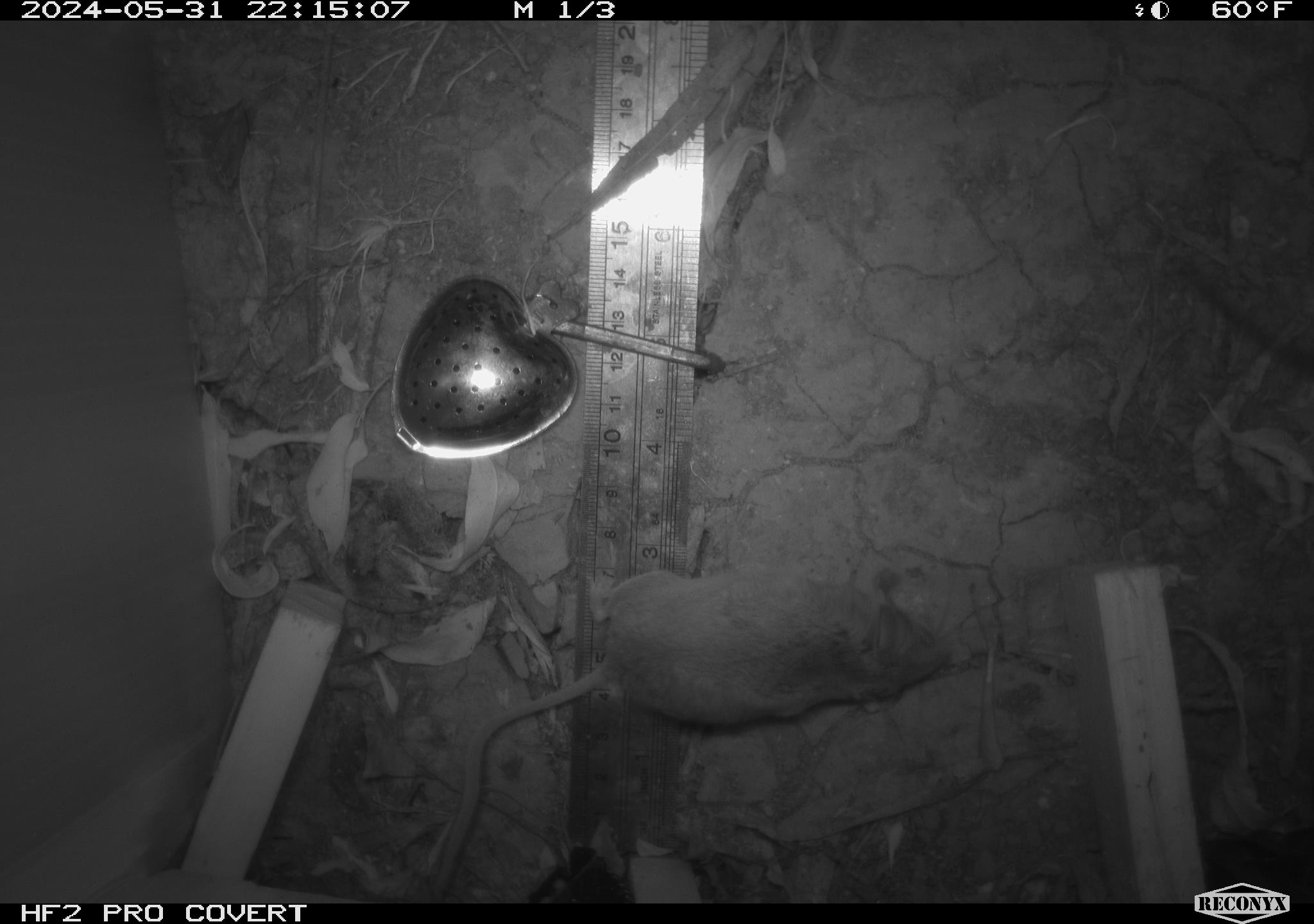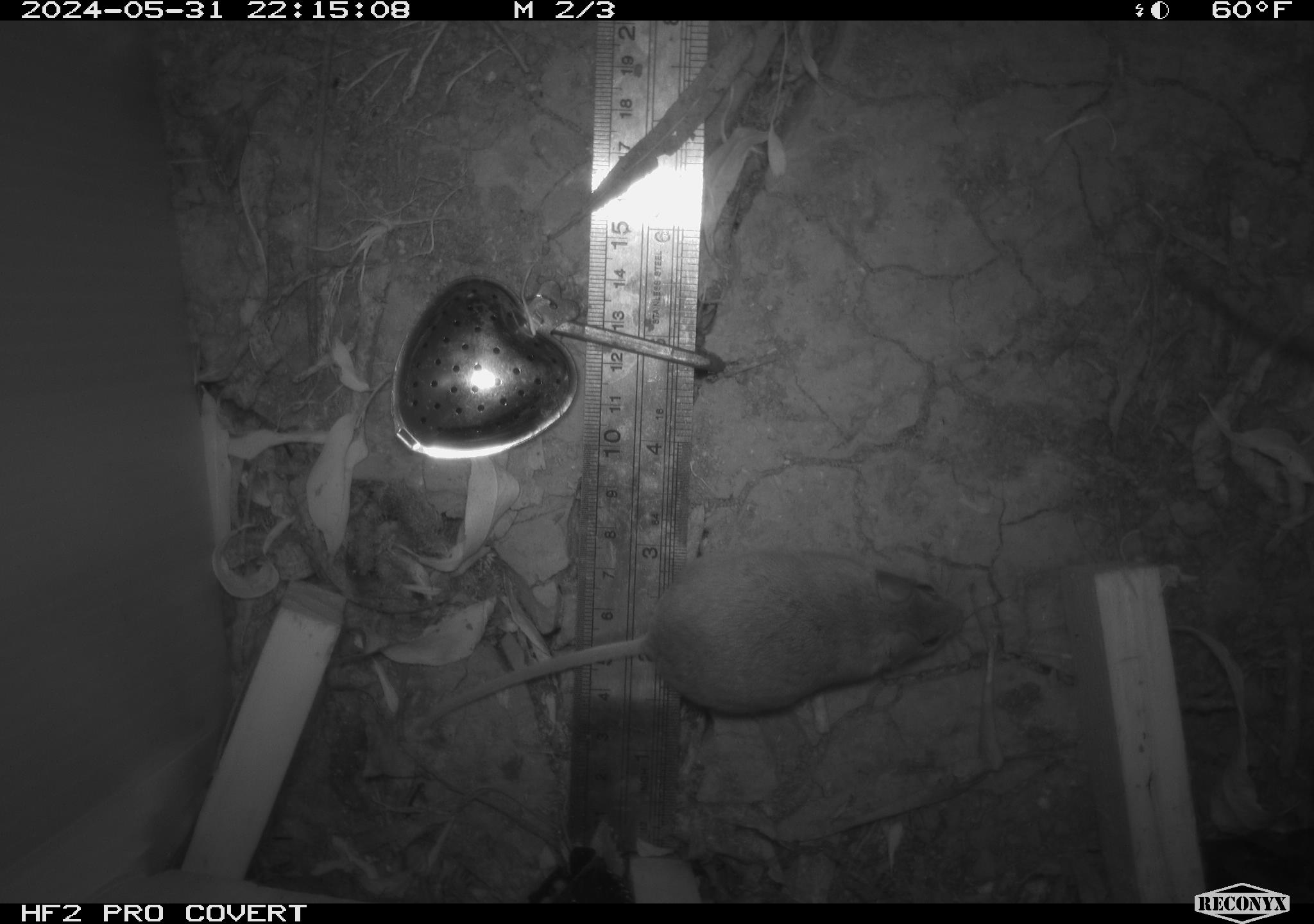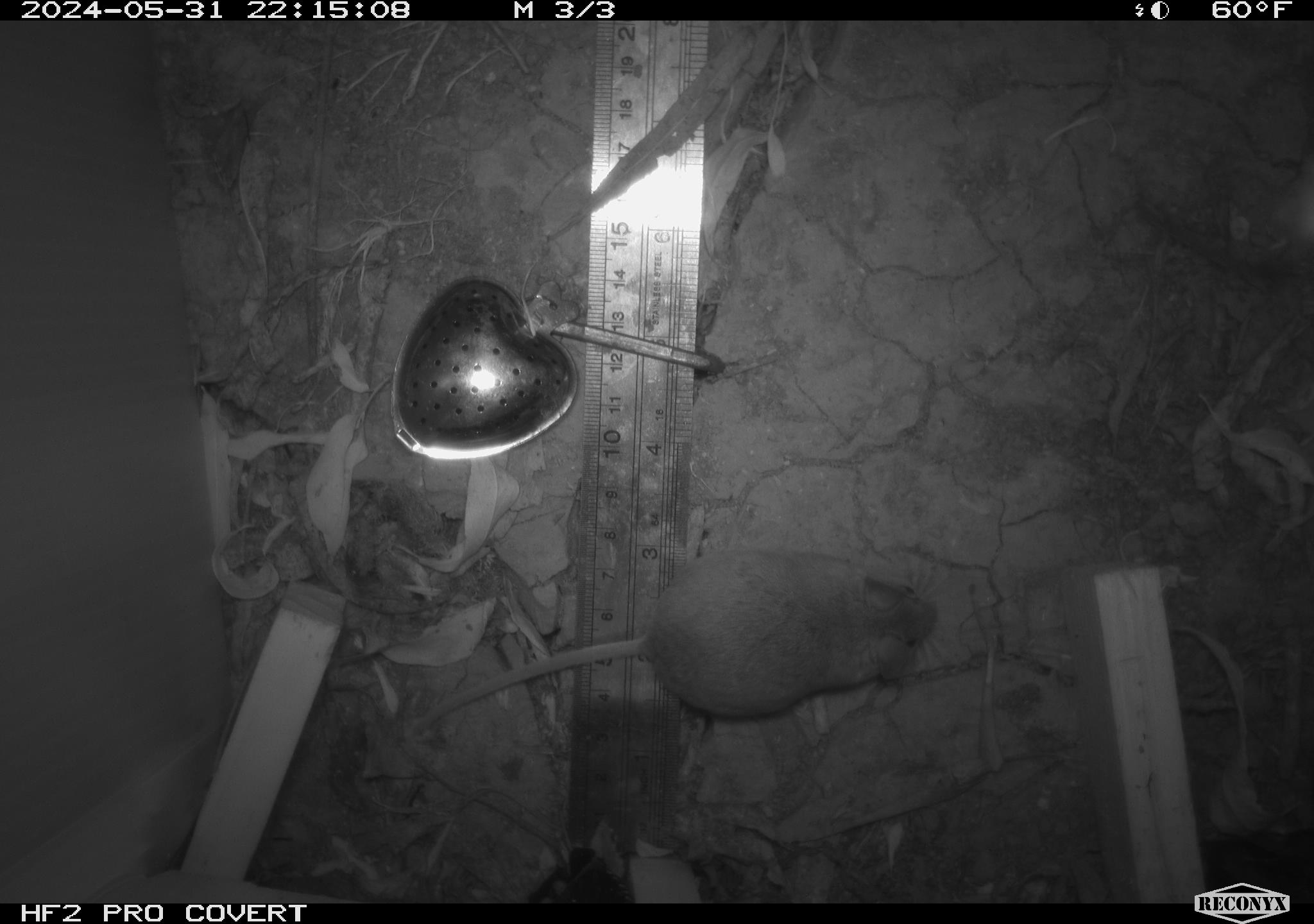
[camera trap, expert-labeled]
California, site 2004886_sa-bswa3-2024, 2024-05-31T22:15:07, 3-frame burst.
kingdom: Animalia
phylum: Chordata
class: Mammalia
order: Rodentia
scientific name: Rodentia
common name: mouse species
Mouse species (Rodentia).